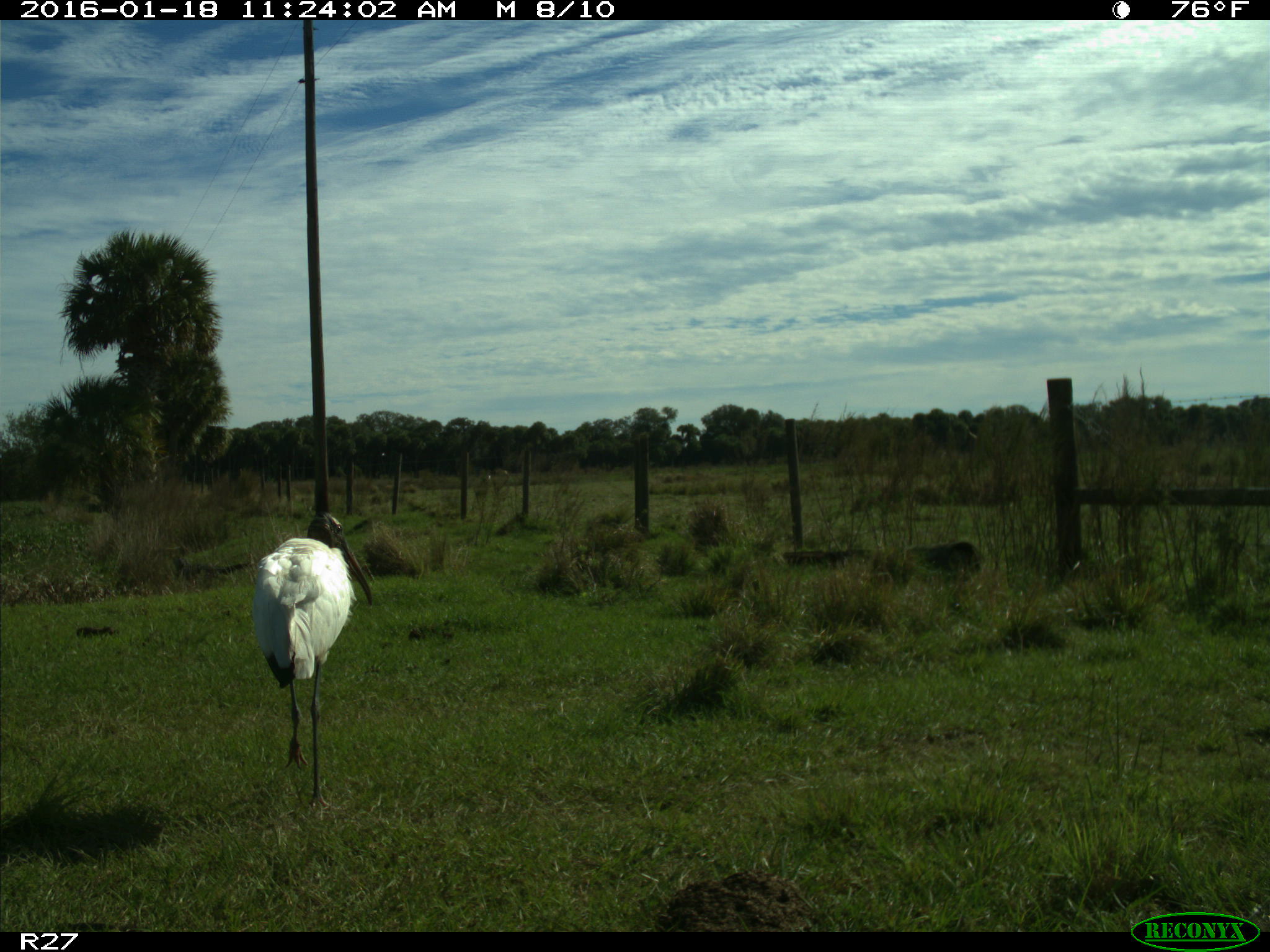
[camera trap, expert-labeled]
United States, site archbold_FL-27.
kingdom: Animalia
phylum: Chordata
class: Aves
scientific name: Aves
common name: birds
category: unidentified bird